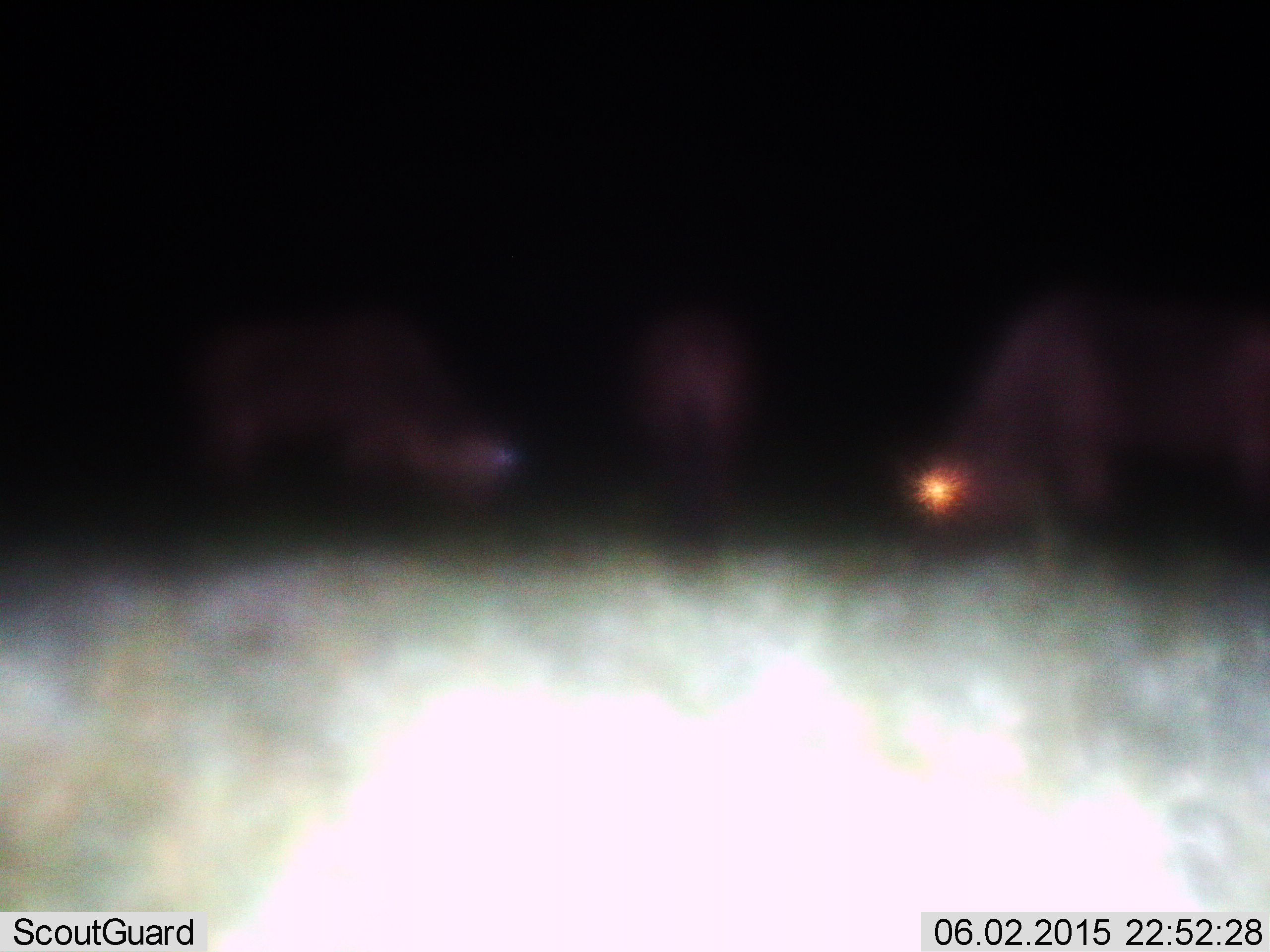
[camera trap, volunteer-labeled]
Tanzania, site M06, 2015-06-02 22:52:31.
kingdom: Animalia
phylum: Chordata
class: Mammalia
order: Artiodactyla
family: Bovidae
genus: Connochaetes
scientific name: Connochaetes taurinus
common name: blue wildebeest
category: wildebeest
Wildebeest (blue wildebeest) (Connochaetes taurinus), count 3. Behavior (volunteer vote fractions): standing 33%, resting 0%, moving 0%, interacting 0%. Young present (vote fraction): 0%. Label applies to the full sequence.